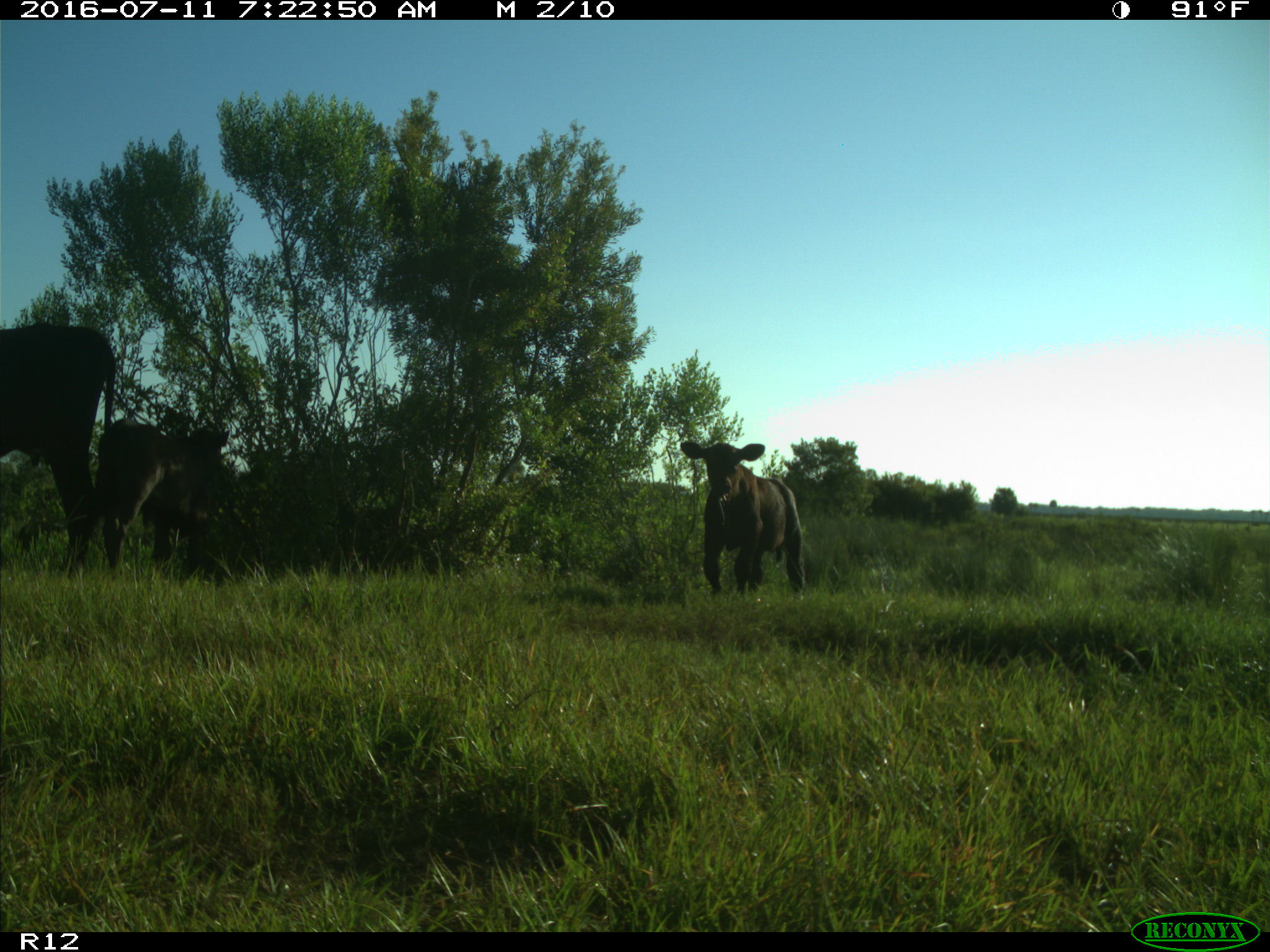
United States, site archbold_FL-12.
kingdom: Animalia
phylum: Chordata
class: Mammalia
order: Artiodactyla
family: Bovidae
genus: Bos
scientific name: Bos taurus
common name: domestic cow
Bos taurus (domestic cow).